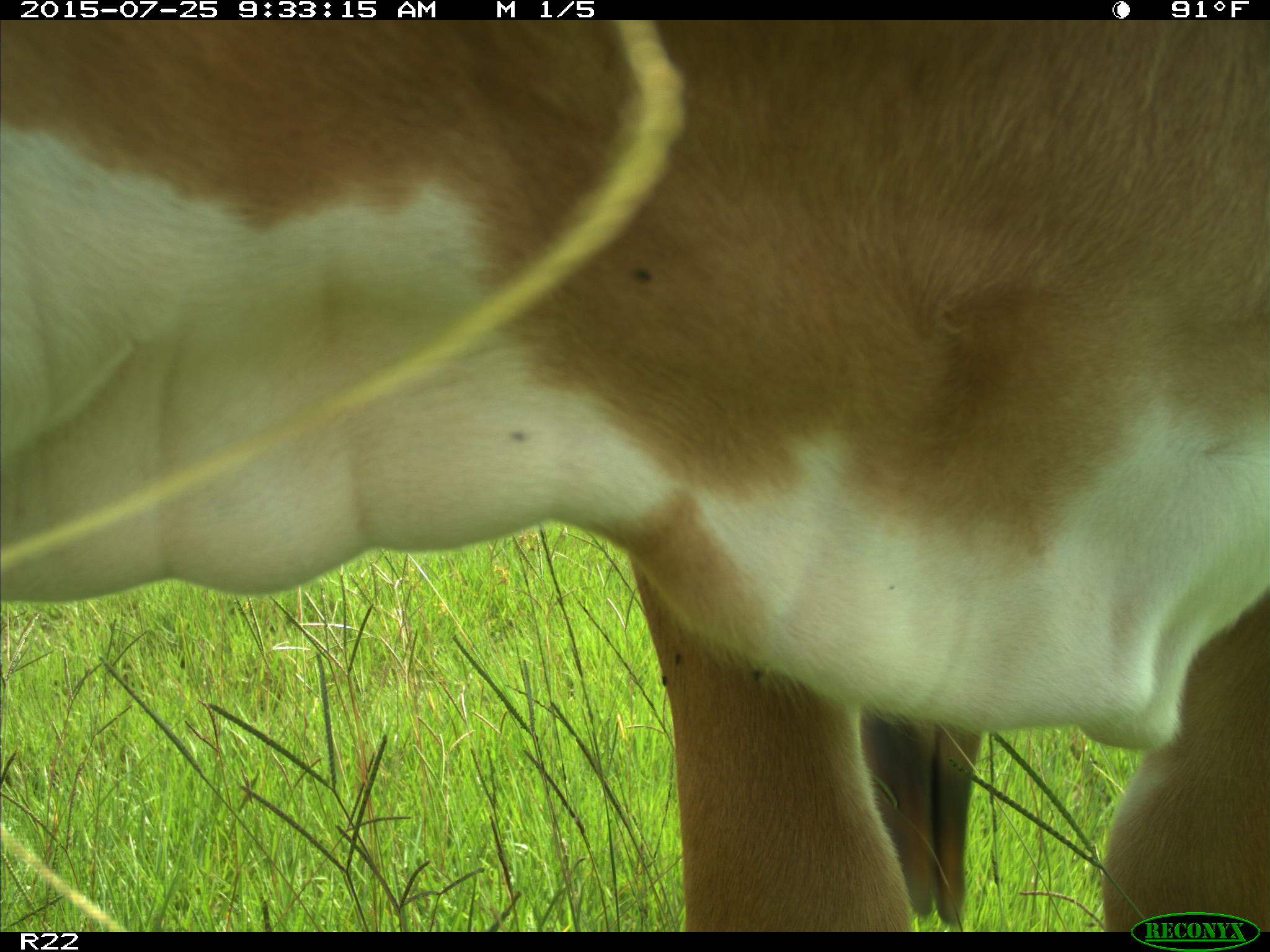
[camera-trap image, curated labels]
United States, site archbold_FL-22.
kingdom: Animalia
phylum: Chordata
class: Mammalia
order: Artiodactyla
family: Bovidae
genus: Bos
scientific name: Bos taurus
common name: domestic cow